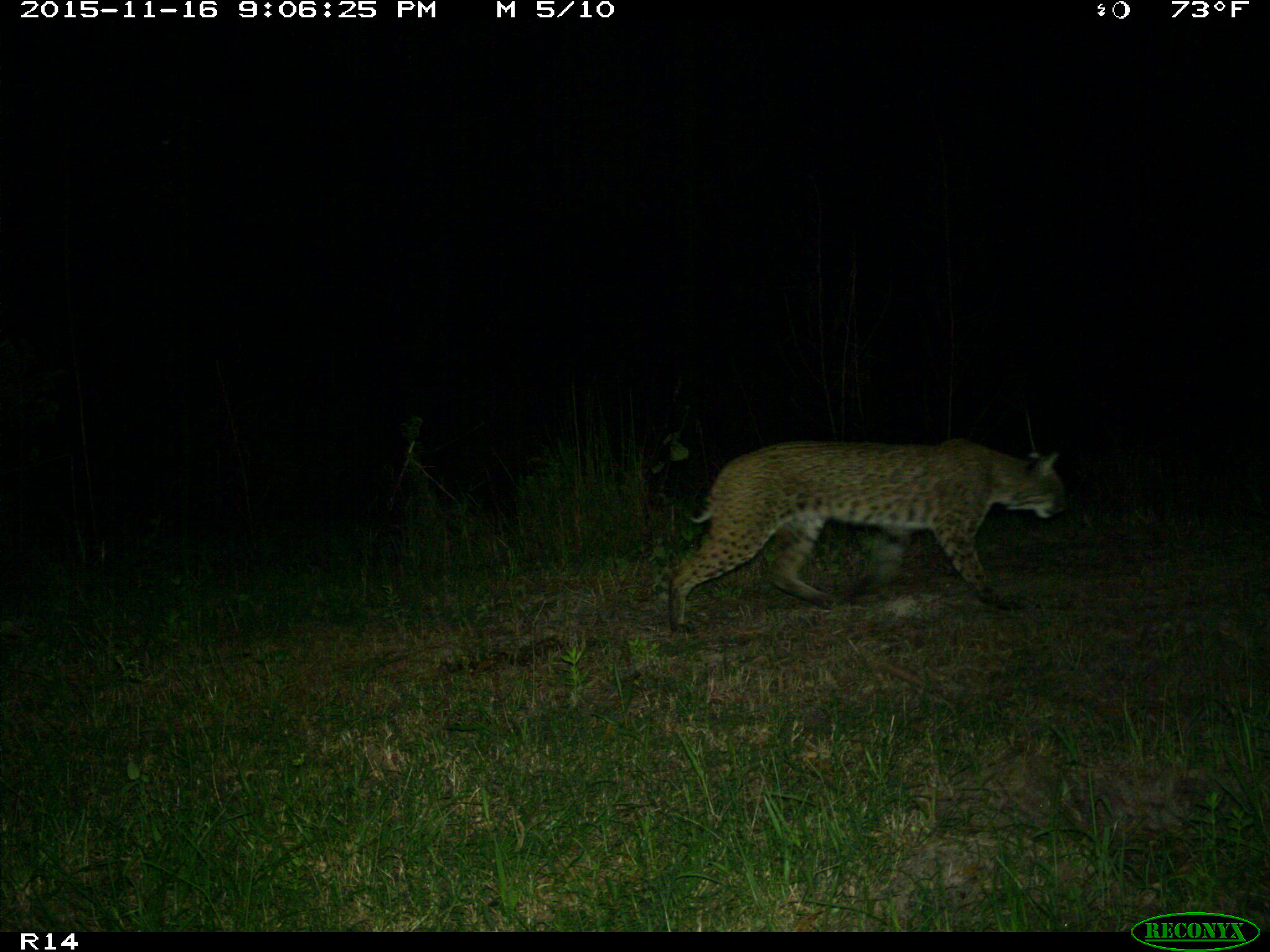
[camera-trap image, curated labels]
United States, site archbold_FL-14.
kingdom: Animalia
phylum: Chordata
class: Mammalia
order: Carnivora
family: Felidae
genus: Lynx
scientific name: Lynx rufus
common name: bobcat